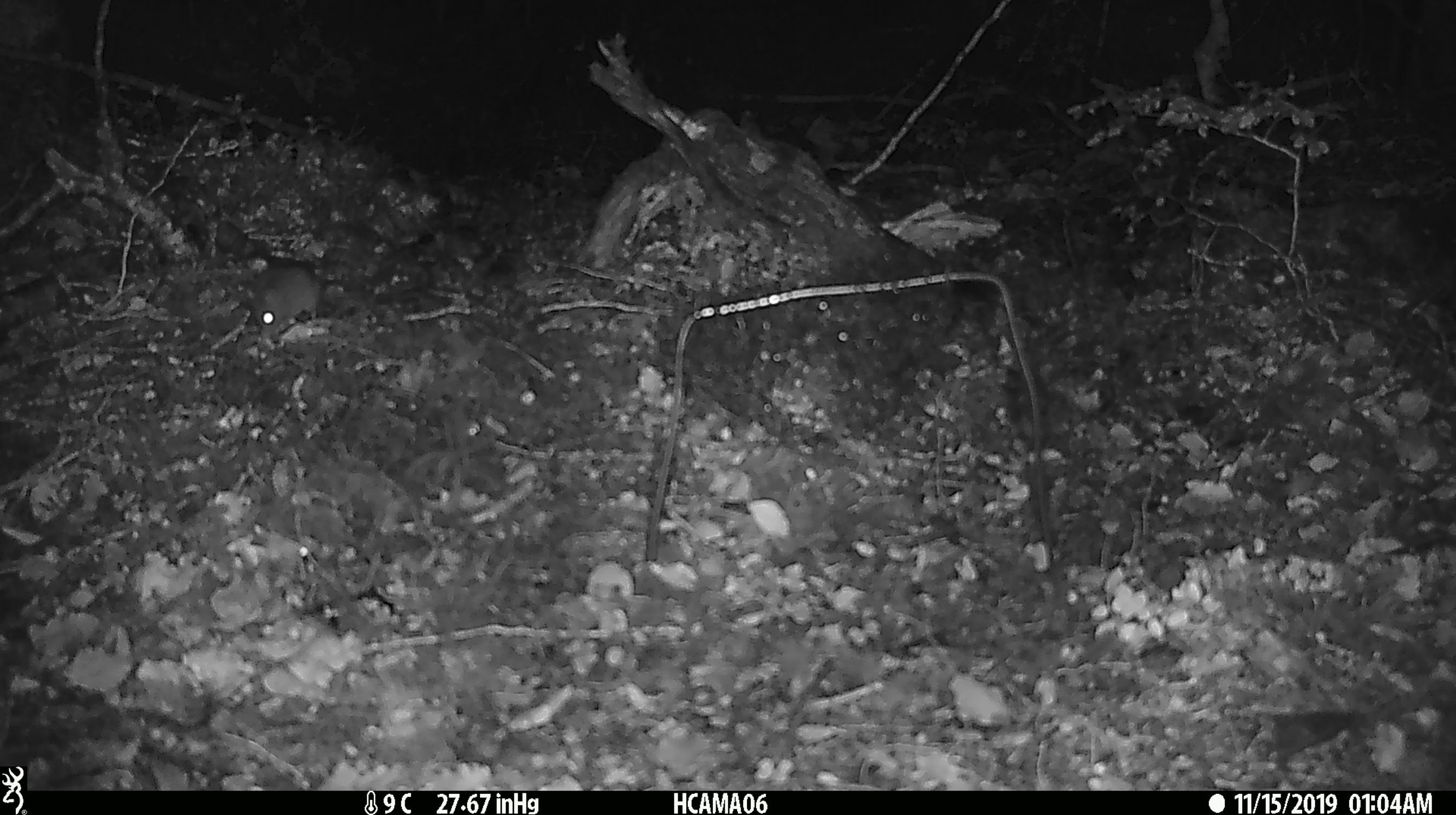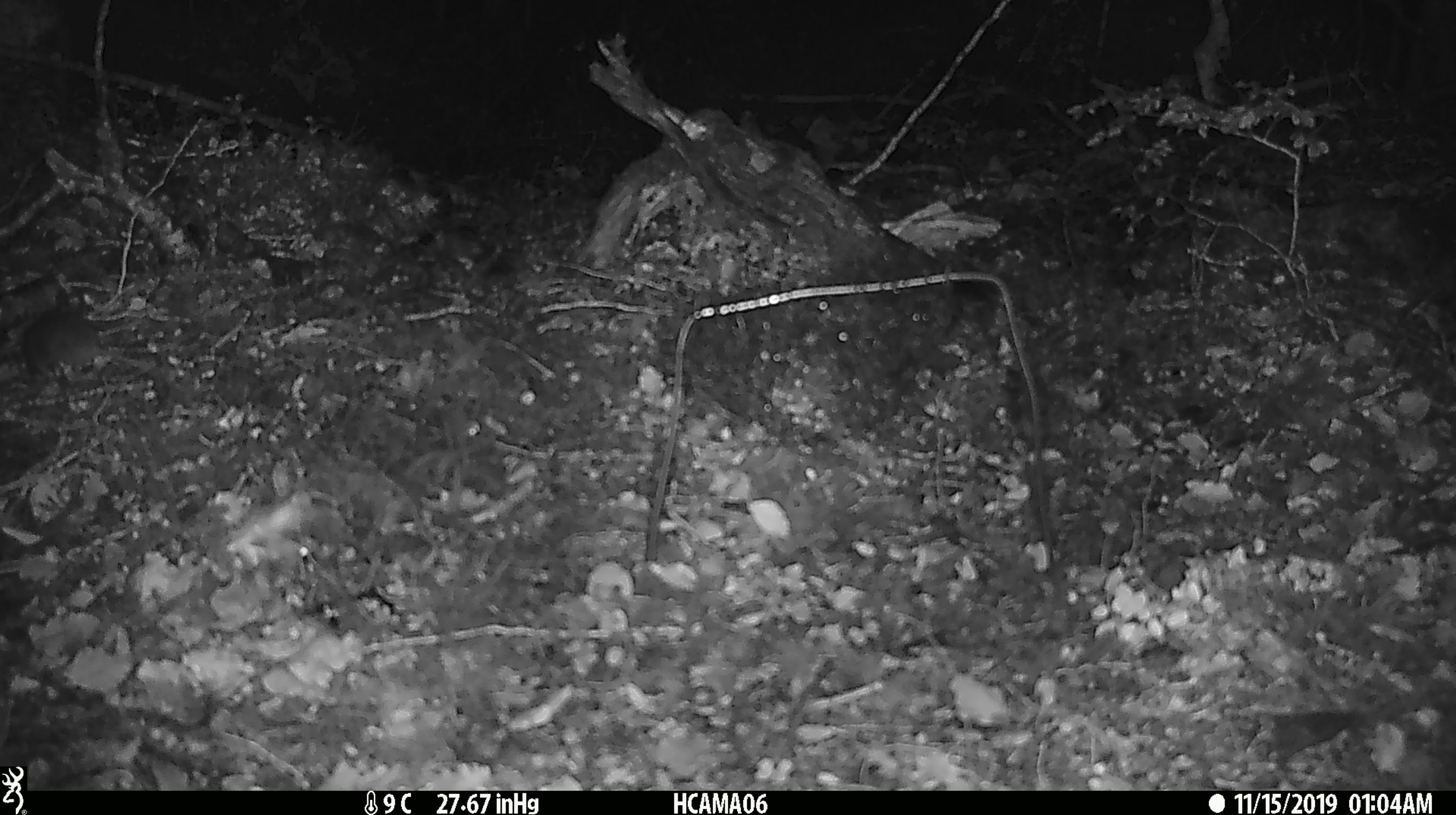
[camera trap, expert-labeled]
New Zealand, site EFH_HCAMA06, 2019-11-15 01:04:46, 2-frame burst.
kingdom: Animalia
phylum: Chordata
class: Mammalia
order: Rodentia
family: Muridae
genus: Mus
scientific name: Mus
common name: mouse